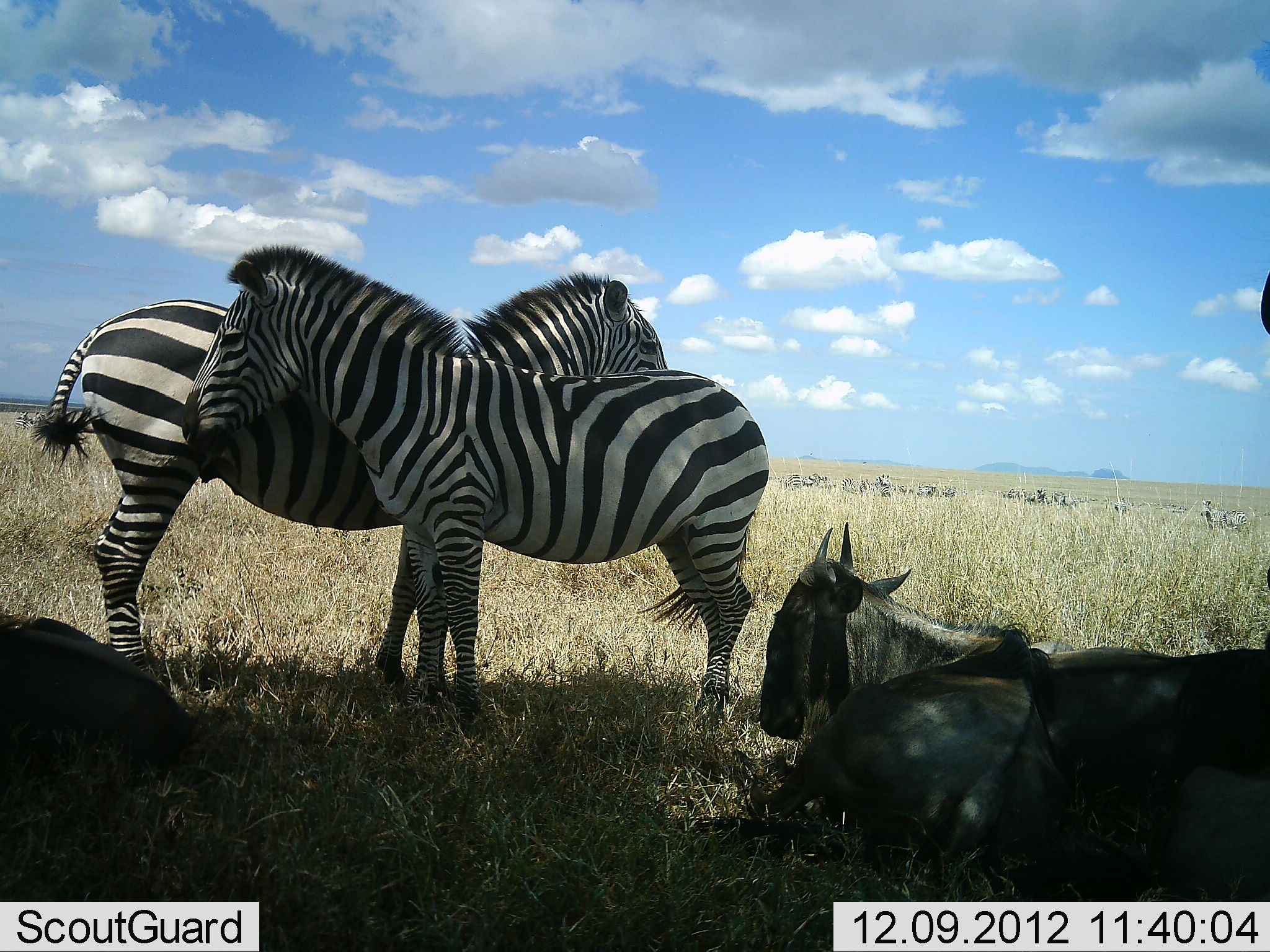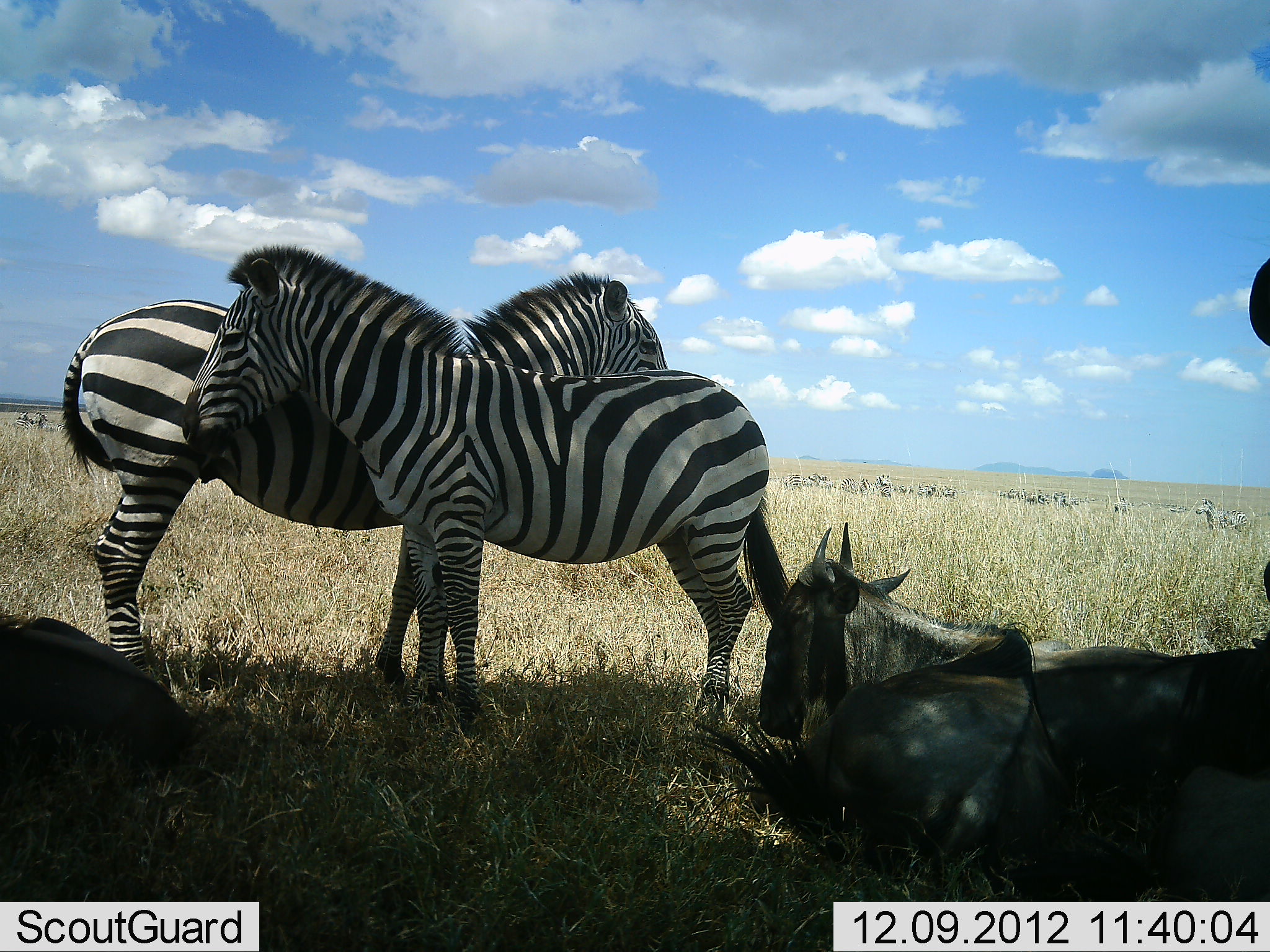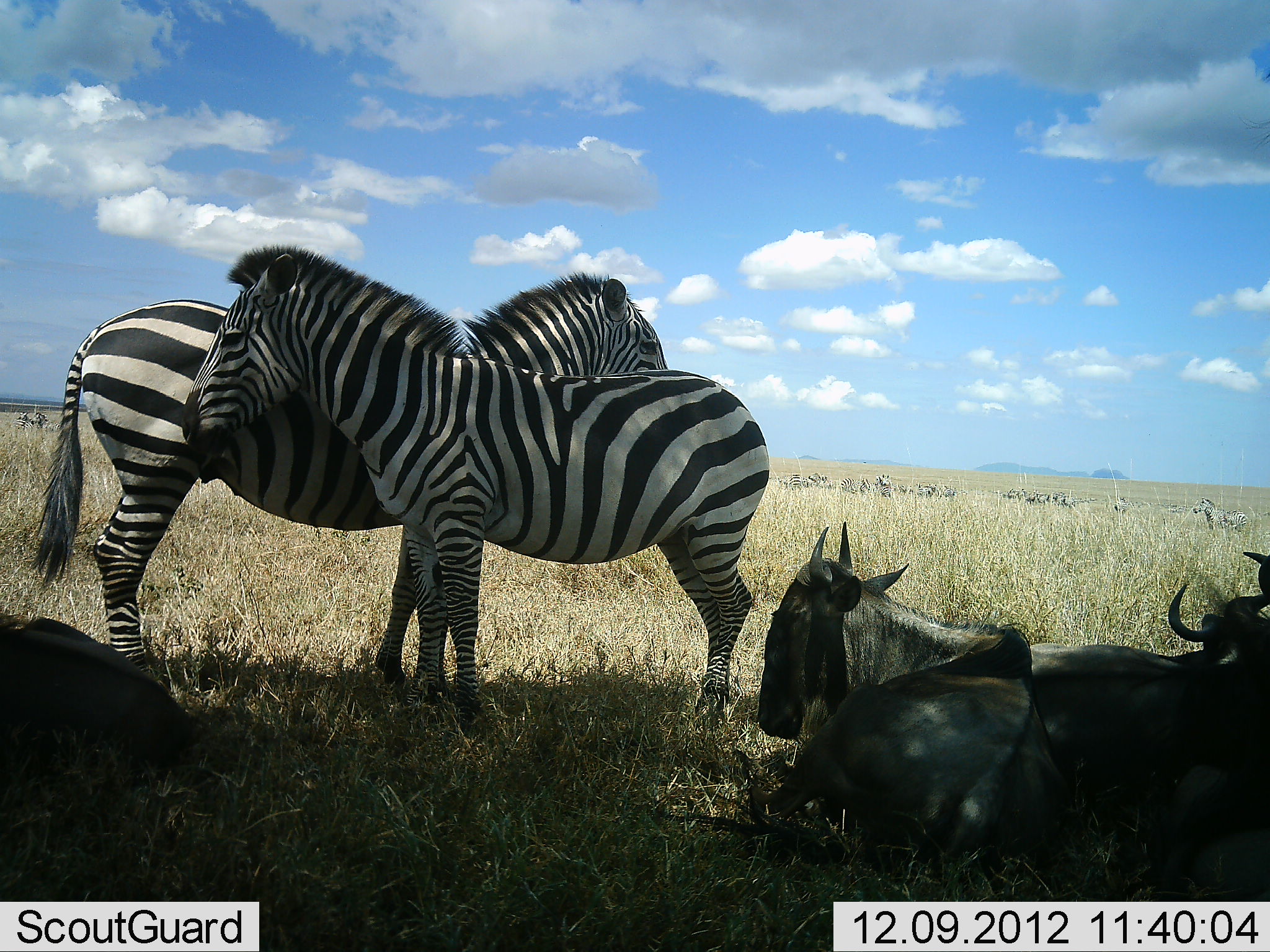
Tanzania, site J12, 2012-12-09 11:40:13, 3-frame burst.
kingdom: Animalia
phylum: Chordata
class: Mammalia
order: Artiodactyla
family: Bovidae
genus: Connochaetes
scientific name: Connochaetes taurinus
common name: blue wildebeest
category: wildebeest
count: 4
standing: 60%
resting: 100%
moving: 0%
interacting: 0%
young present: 10%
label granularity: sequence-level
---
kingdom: Animalia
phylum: Chordata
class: Mammalia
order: Perissodactyla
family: Equidae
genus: Equus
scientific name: Equus quagga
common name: plains zebra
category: zebra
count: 2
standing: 90%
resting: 10%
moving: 0%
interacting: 20%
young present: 0%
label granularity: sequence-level